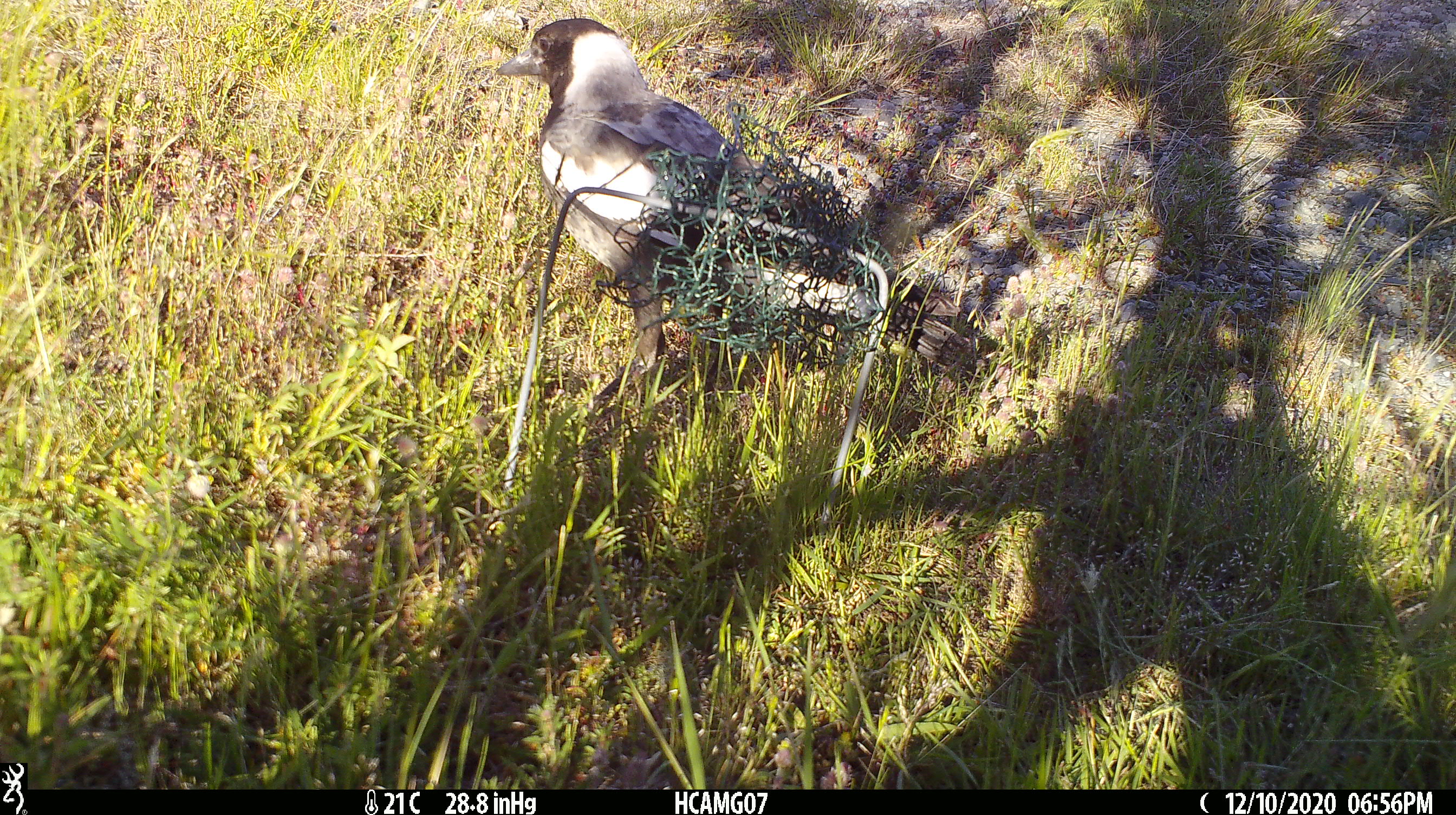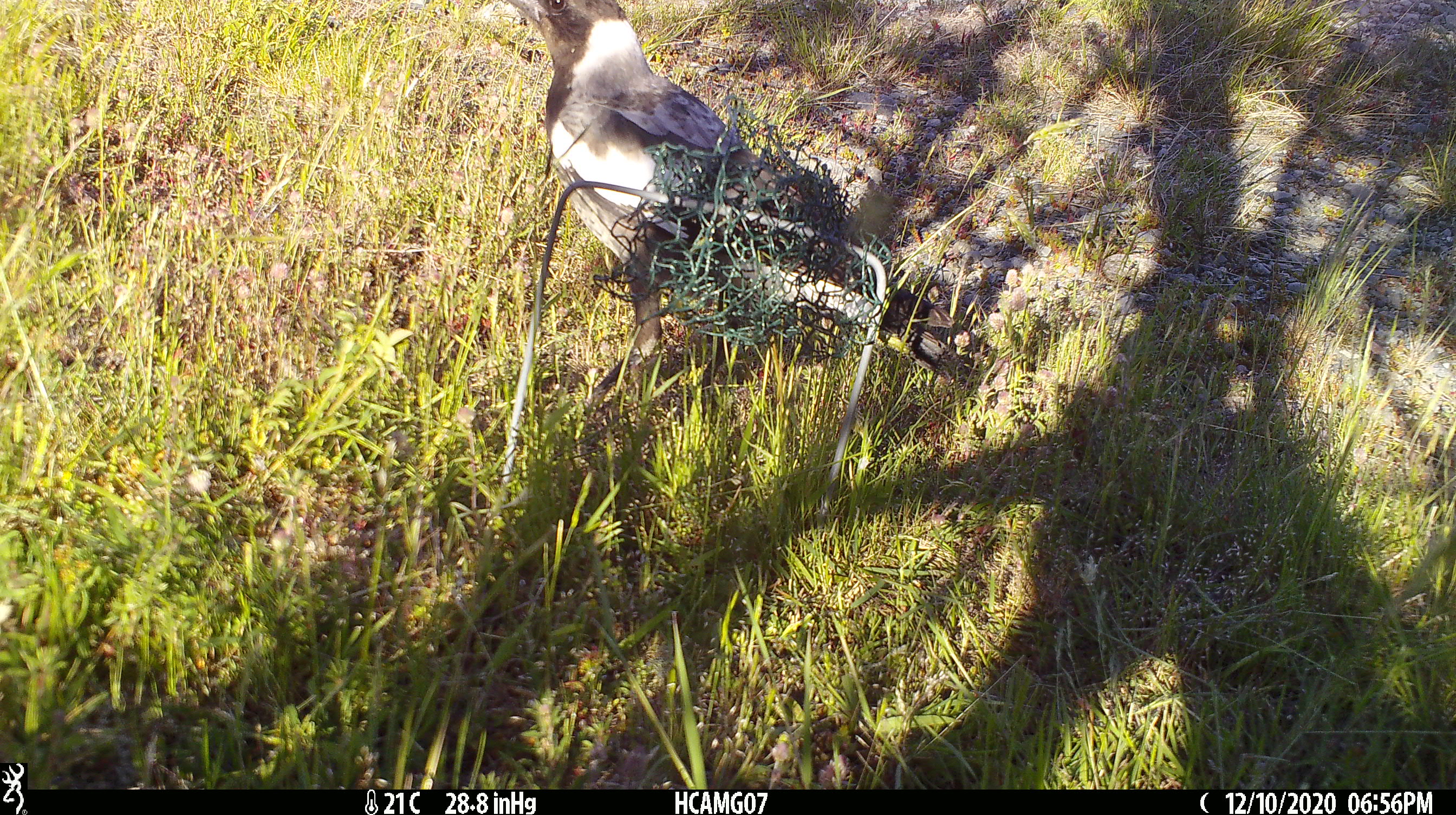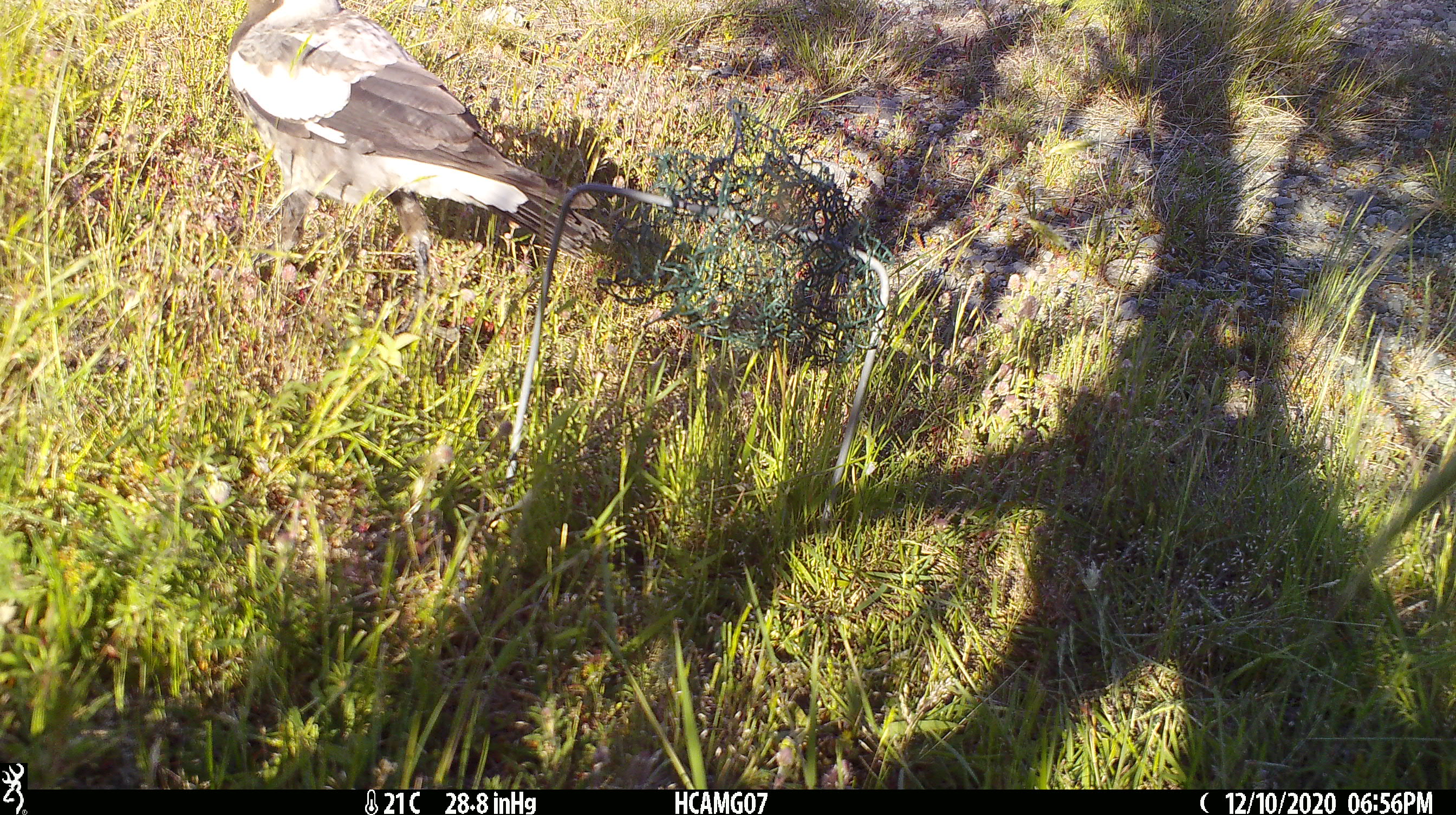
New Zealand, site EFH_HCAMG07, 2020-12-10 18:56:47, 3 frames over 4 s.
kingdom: Animalia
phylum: Chordata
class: Aves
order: Passeriformes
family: Artamidae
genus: Gymnorhina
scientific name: Gymnorhina tibicen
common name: australian magpie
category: magpie